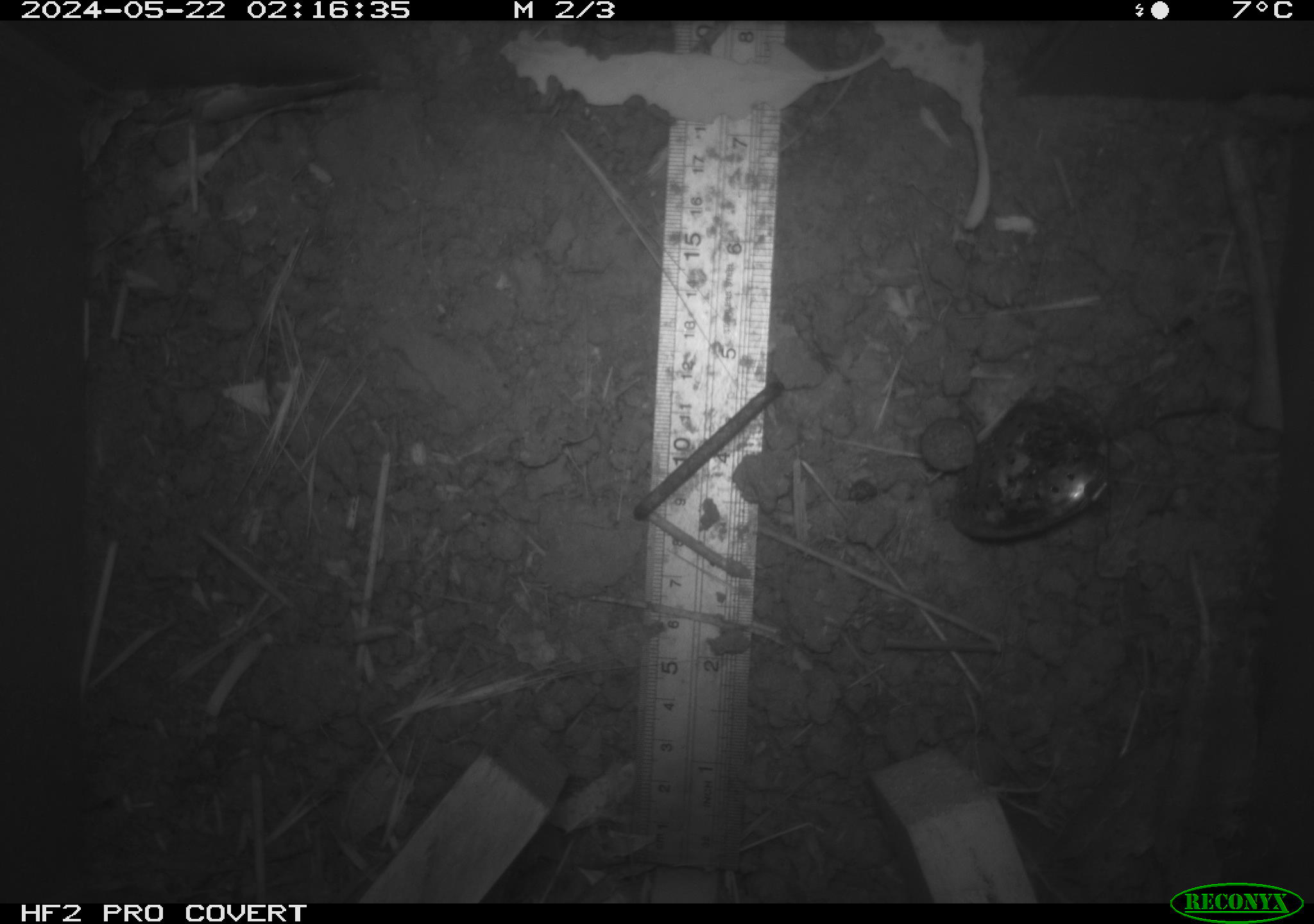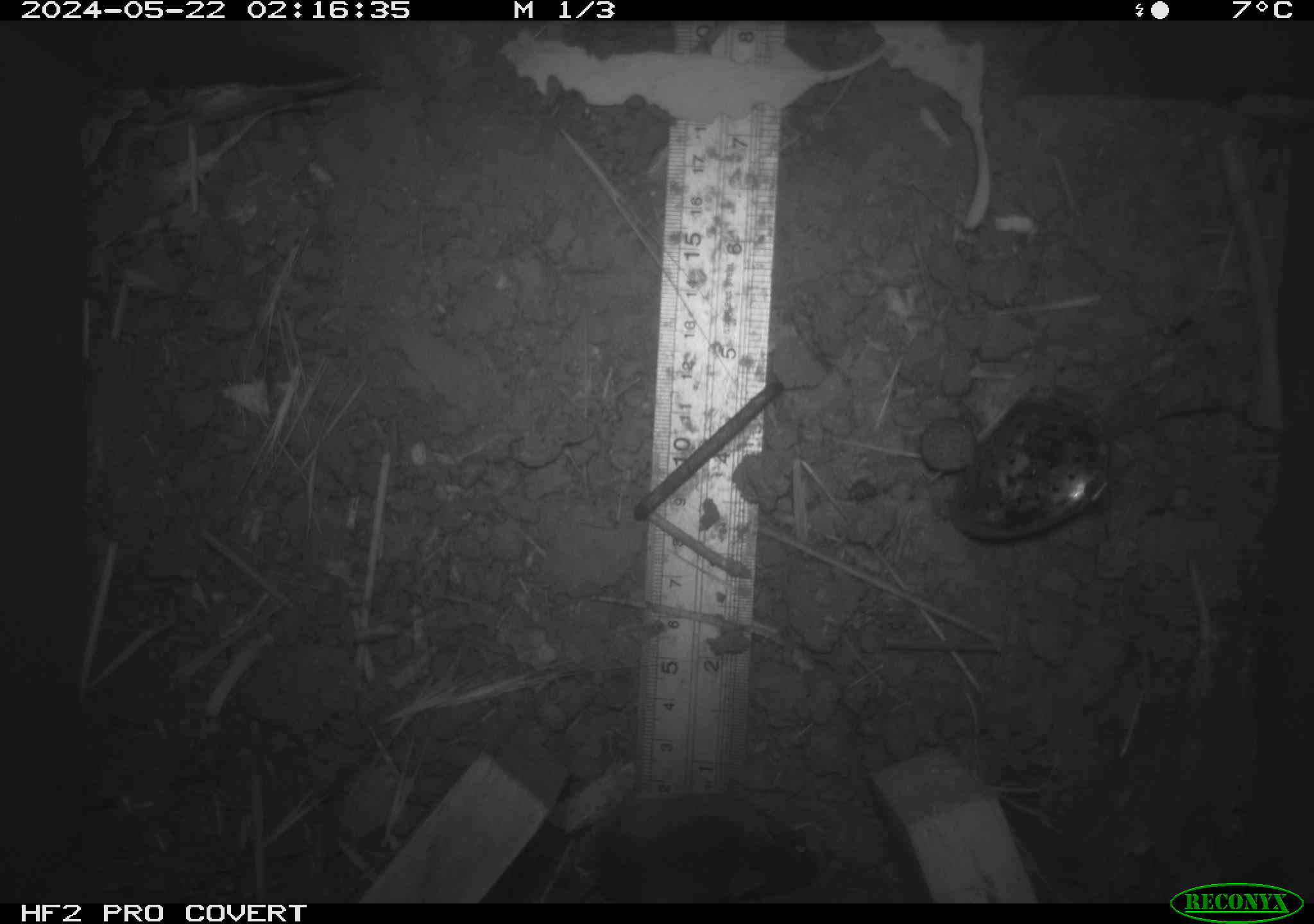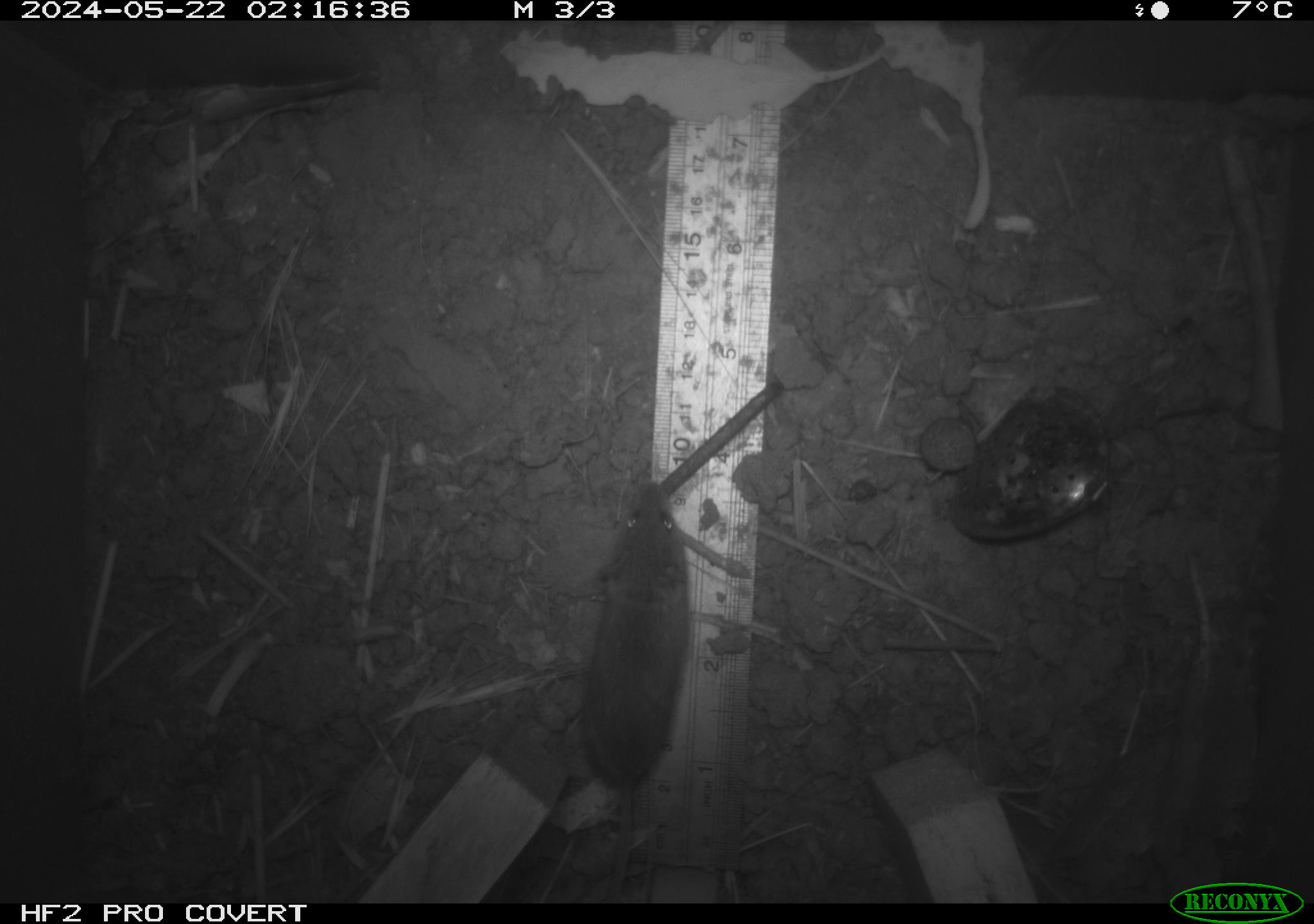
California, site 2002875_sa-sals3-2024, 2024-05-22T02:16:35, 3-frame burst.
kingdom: Animalia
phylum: Chordata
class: Mammalia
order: Rodentia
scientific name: Rodentia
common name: mouse species